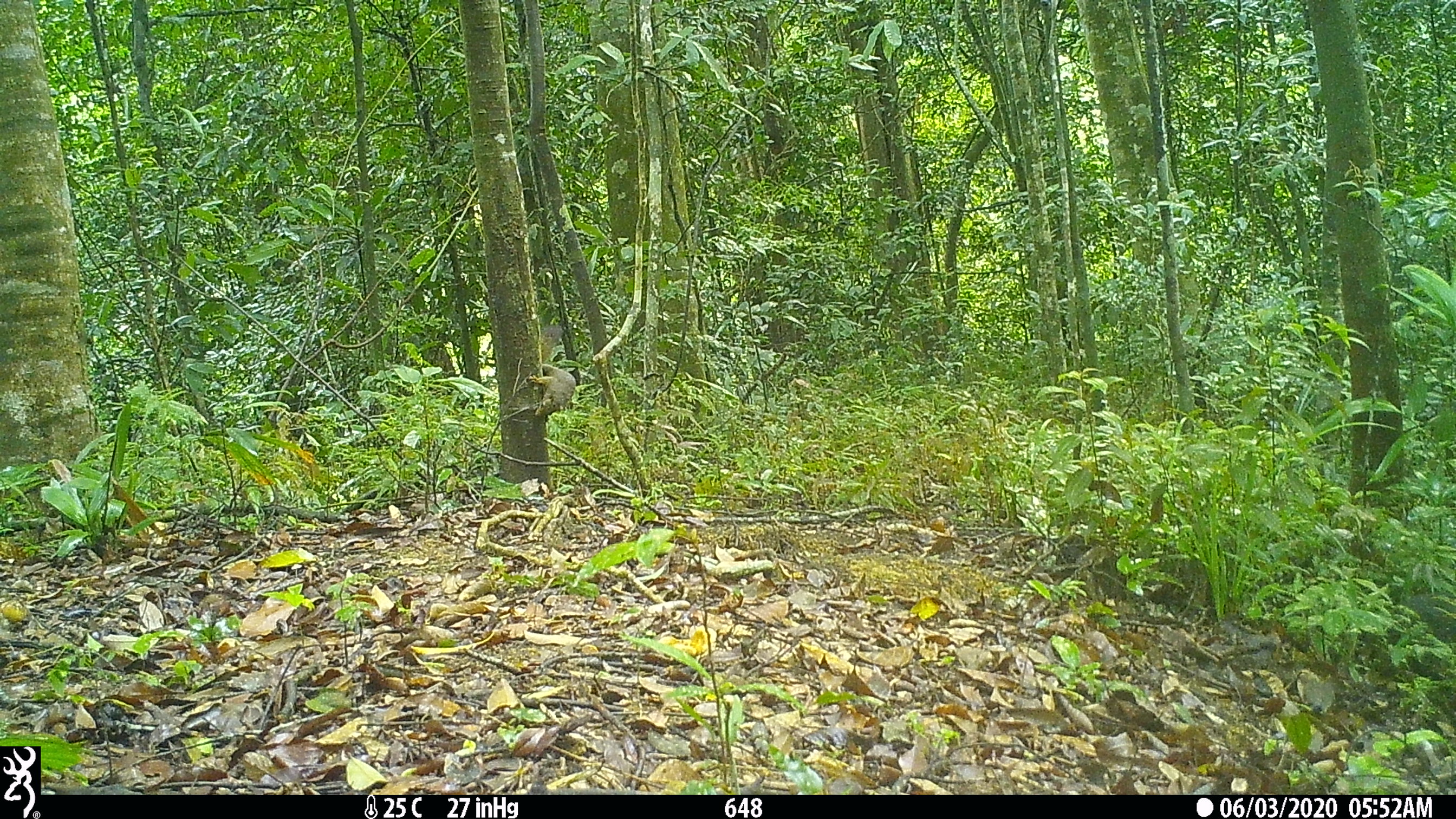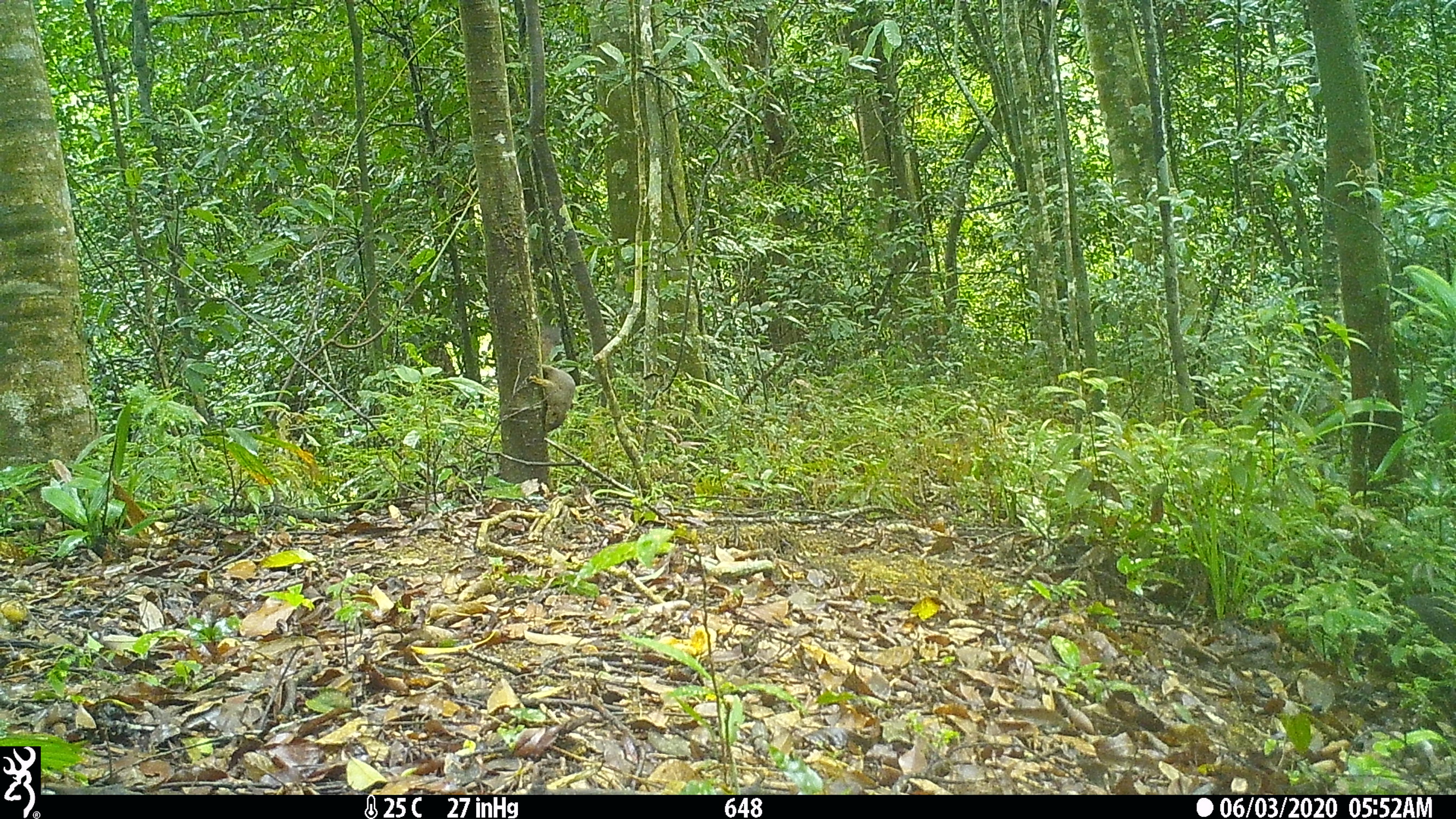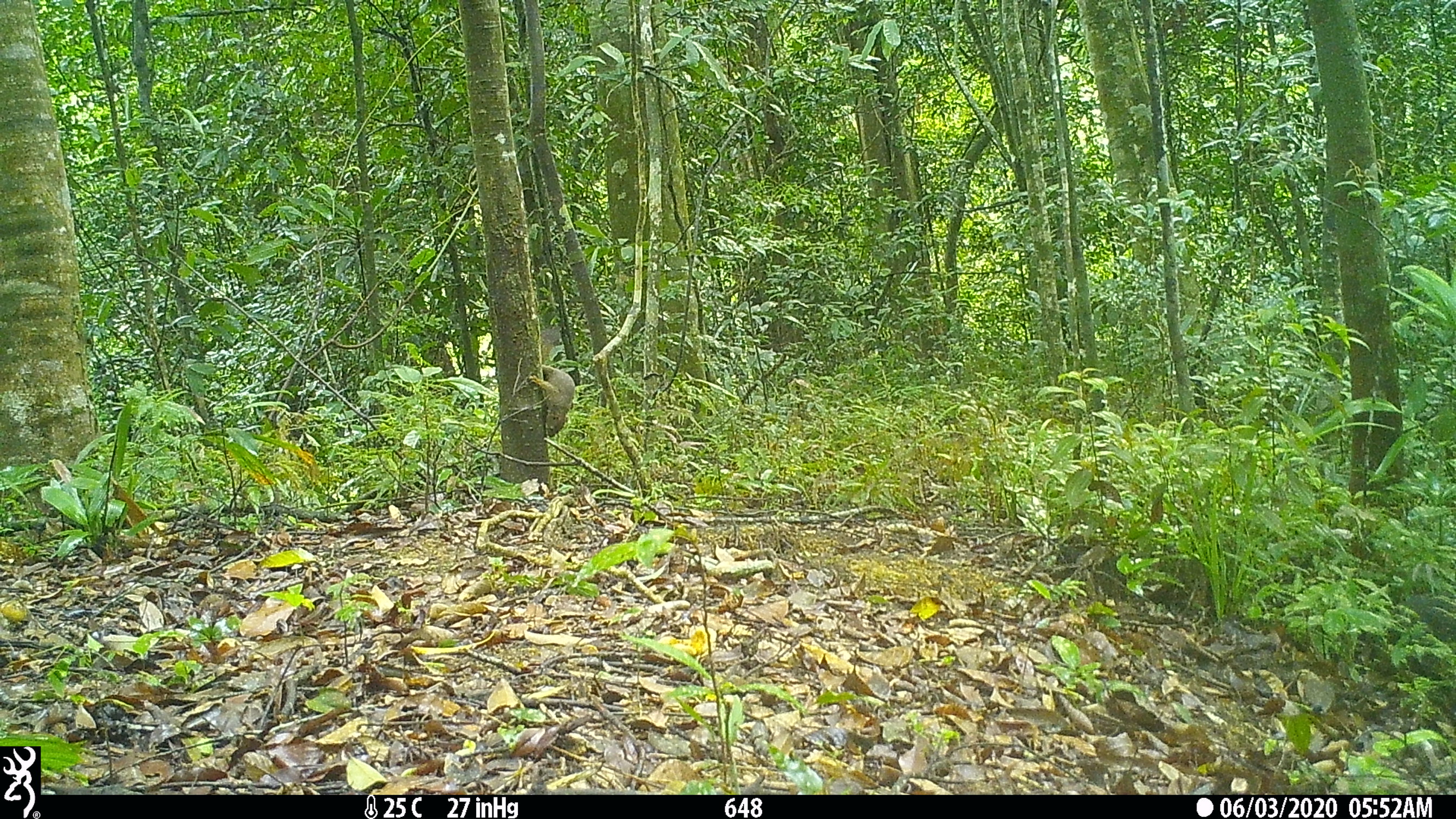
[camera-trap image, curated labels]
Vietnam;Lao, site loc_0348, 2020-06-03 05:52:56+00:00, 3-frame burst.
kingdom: Animalia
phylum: Chordata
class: Mammalia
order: Rodentia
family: Sciuridae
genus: Callosciurus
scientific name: Callosciurus erythraeus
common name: pallas's squirrel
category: pallass squirrel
Pallass squirrel (pallas's squirrel) (Callosciurus erythraeus). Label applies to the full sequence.